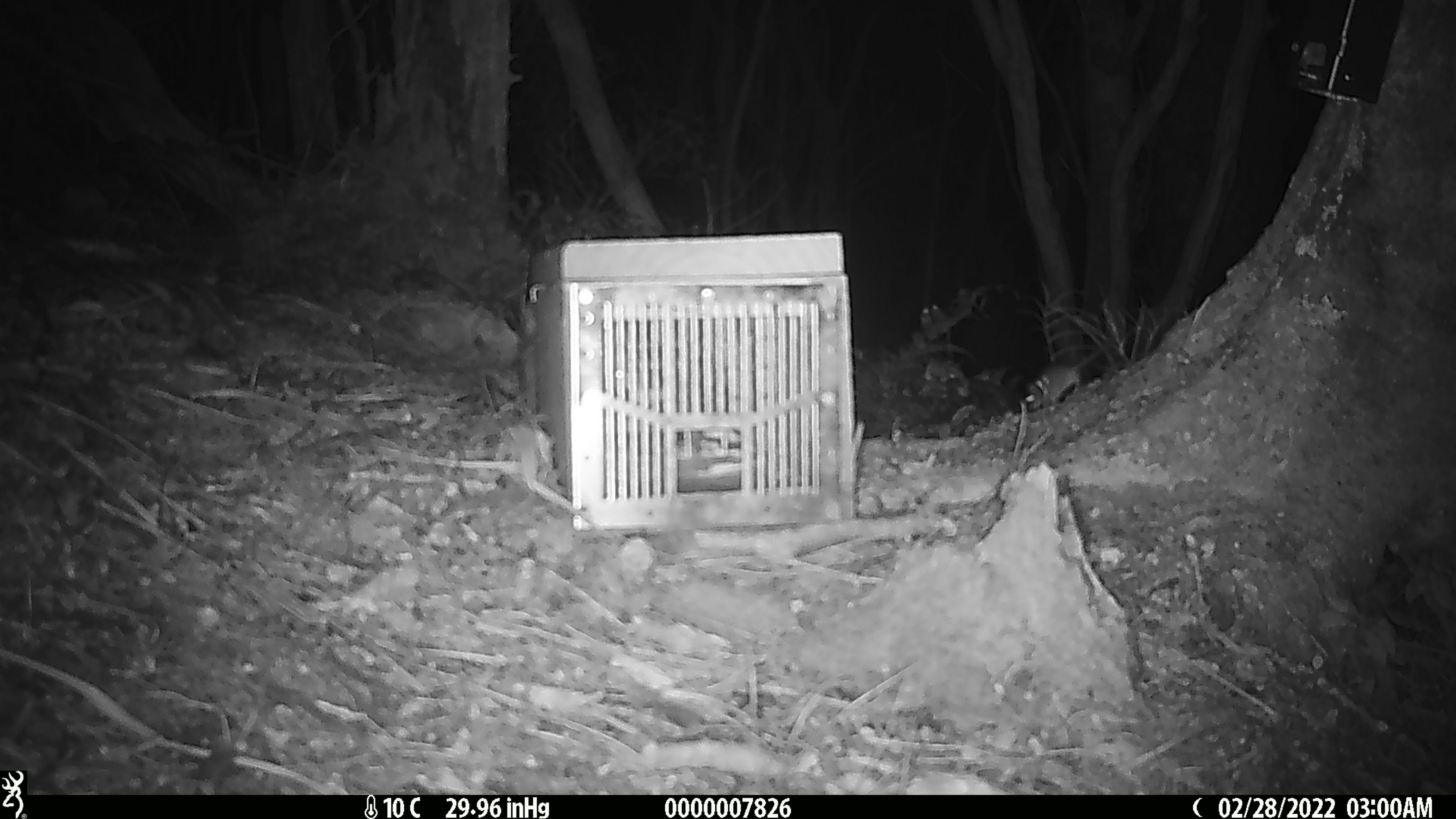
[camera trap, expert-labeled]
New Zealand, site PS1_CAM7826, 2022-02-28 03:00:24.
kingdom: Animalia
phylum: Chordata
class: Mammalia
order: Rodentia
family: Muridae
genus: Mus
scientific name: Mus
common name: mouse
Mouse (Mus).